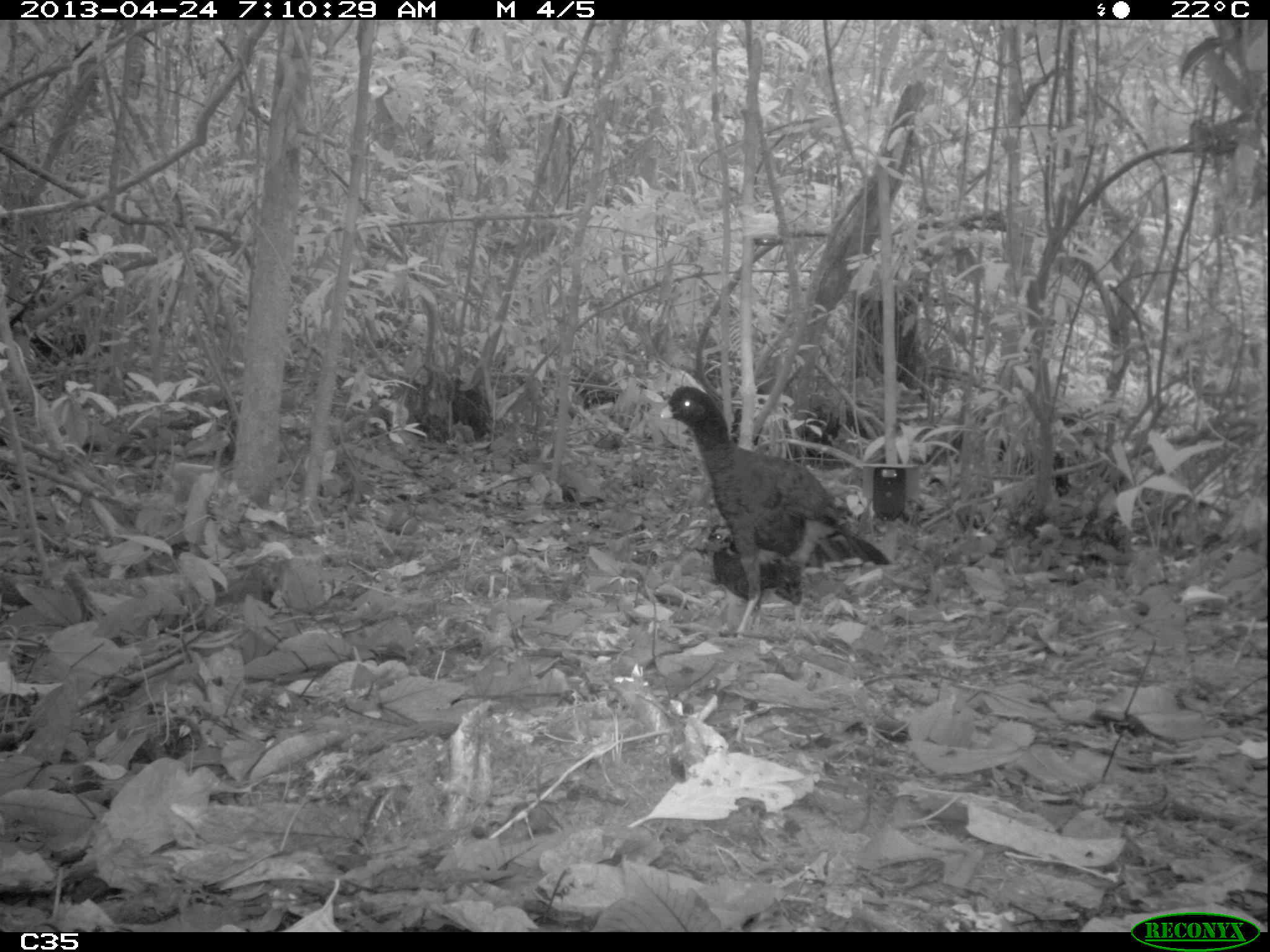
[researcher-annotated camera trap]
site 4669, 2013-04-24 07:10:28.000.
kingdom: Animalia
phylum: Chordata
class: Aves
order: Galliformes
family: Cracidae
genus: Mitu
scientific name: Mitu tomentosum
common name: crestless curassow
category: mitu tomentosa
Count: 2.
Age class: adult.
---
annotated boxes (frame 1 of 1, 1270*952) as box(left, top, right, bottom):
mitu tomentosa: box(657, 385, 892, 648); box(698, 522, 804, 638); box(451, 377, 490, 445)